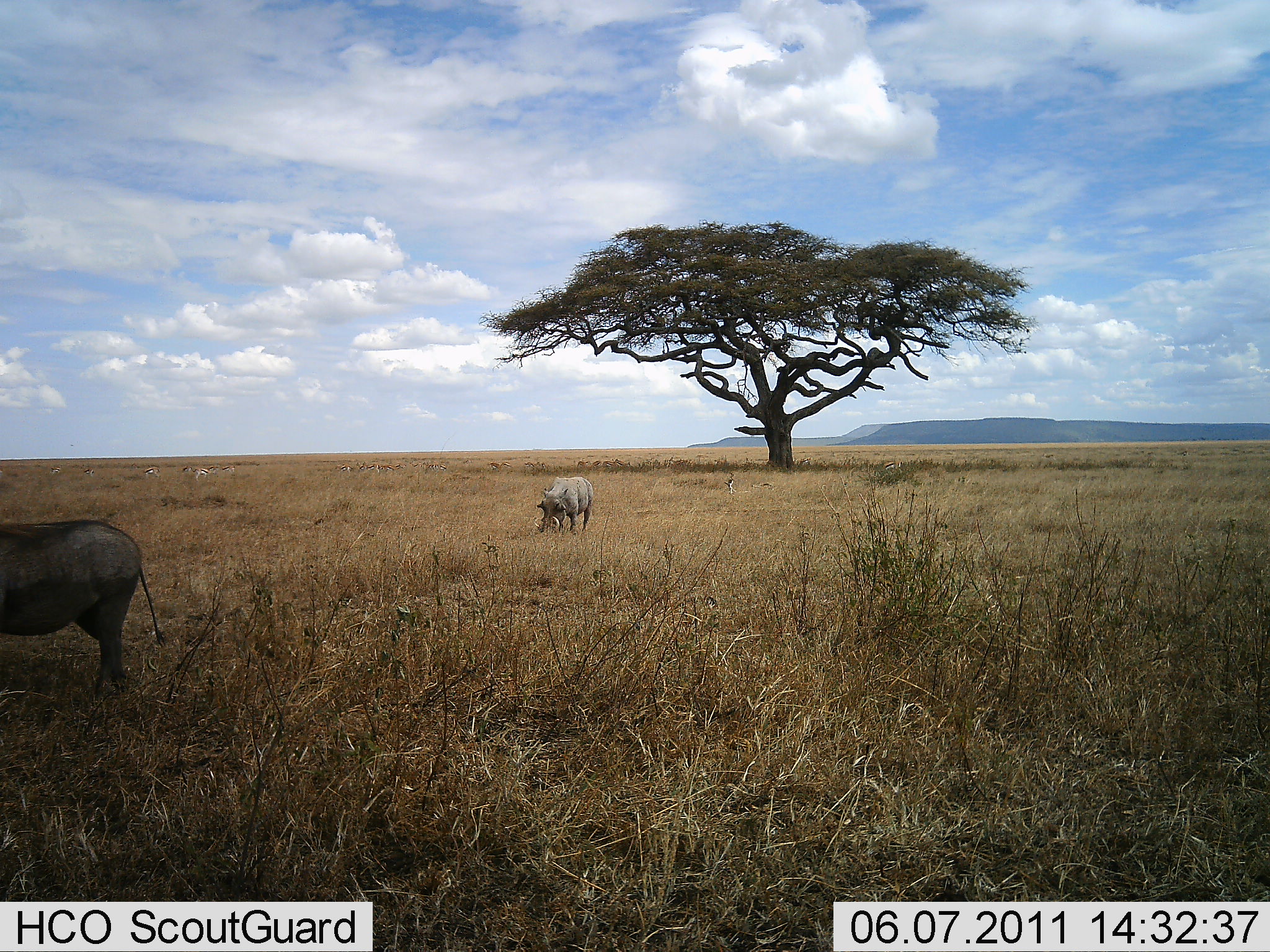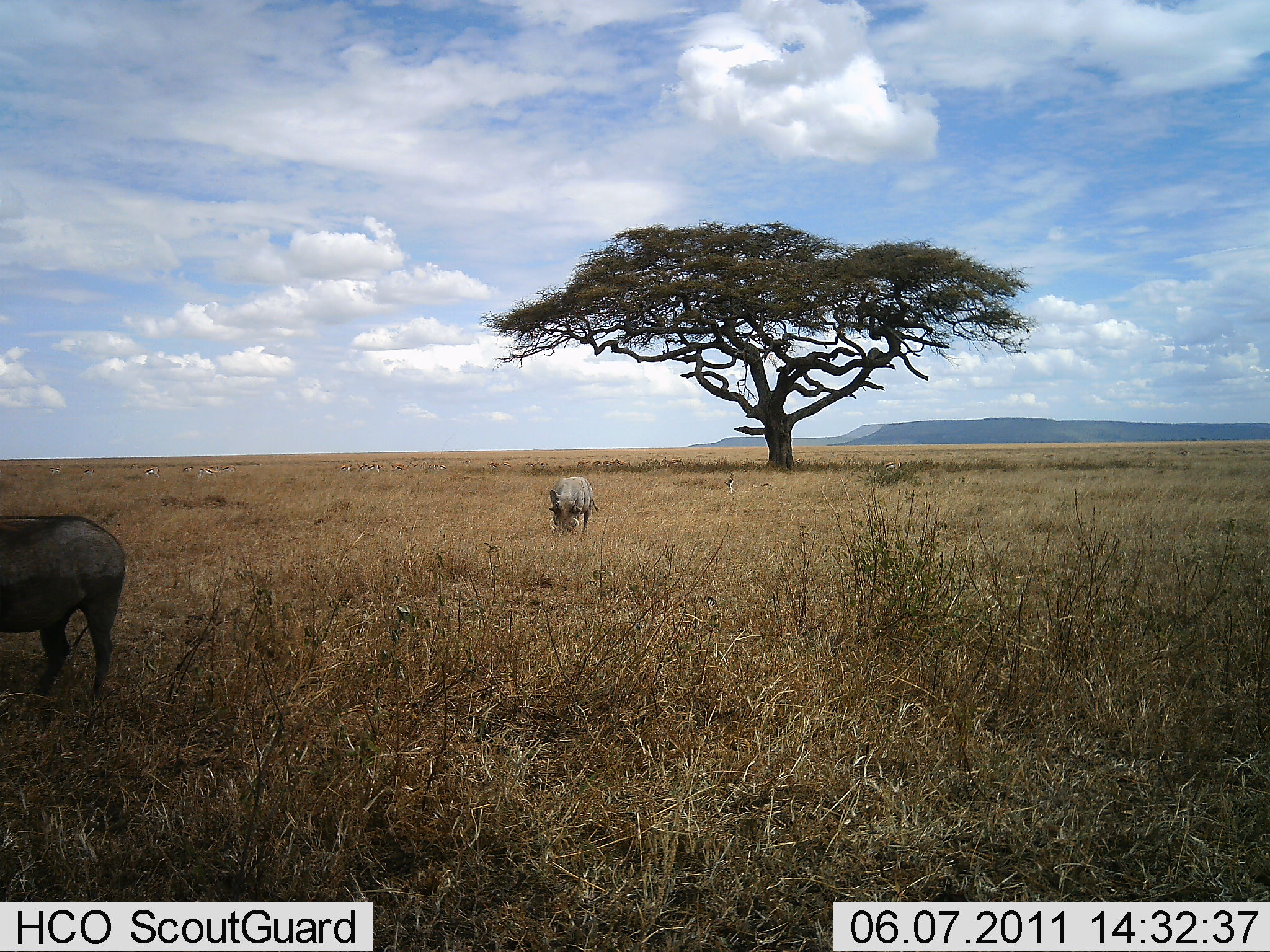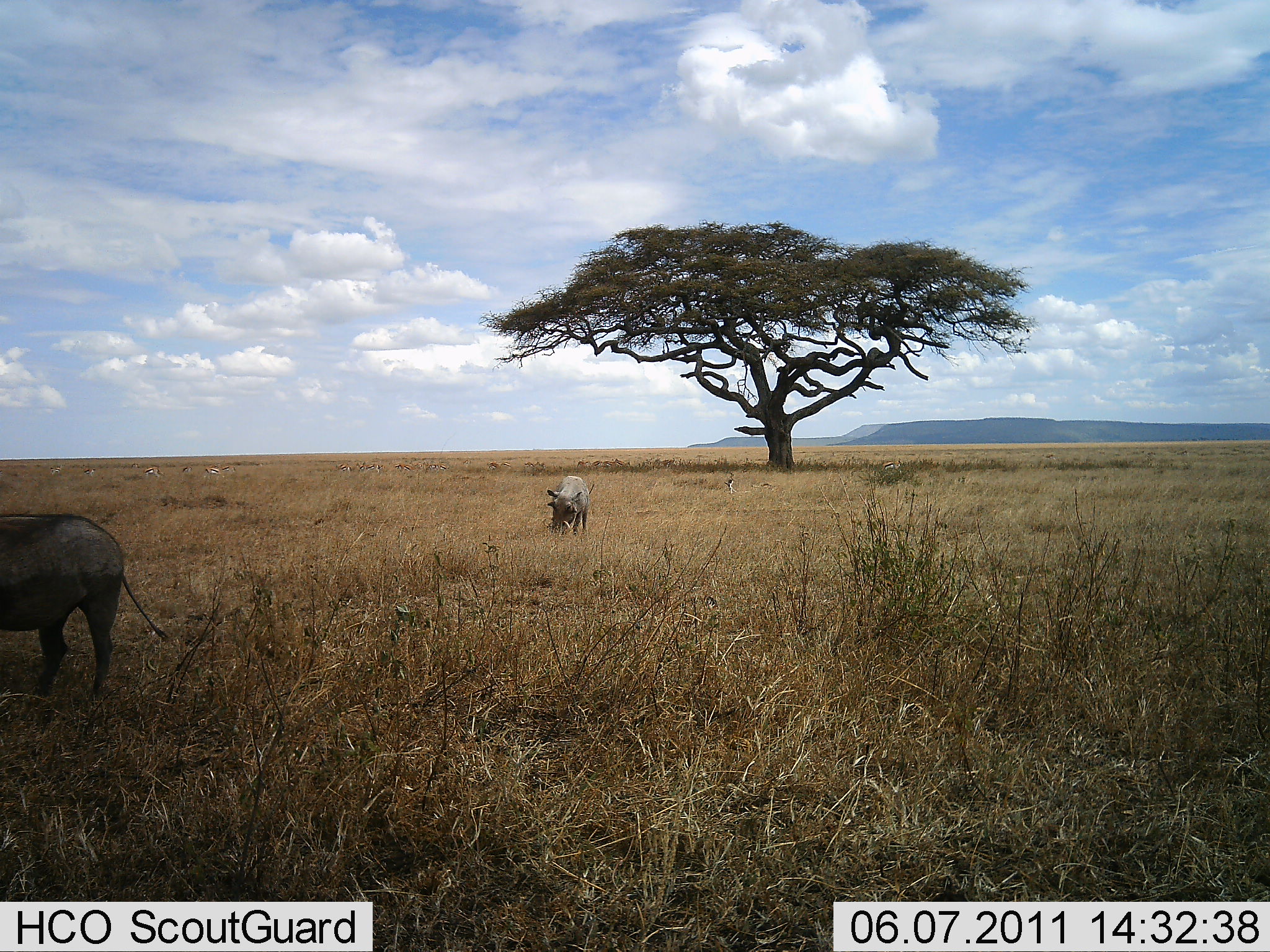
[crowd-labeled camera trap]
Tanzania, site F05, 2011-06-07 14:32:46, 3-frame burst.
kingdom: Animalia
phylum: Chordata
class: Mammalia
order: Artiodactyla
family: Suidae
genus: Phacochoerus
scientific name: Phacochoerus africanus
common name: warthog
Warthog (Phacochoerus africanus), count 2. Behavior (volunteer vote fractions): standing 23%, resting 0%, moving 31%, interacting 0%. Young present (vote fraction): 0%. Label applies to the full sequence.